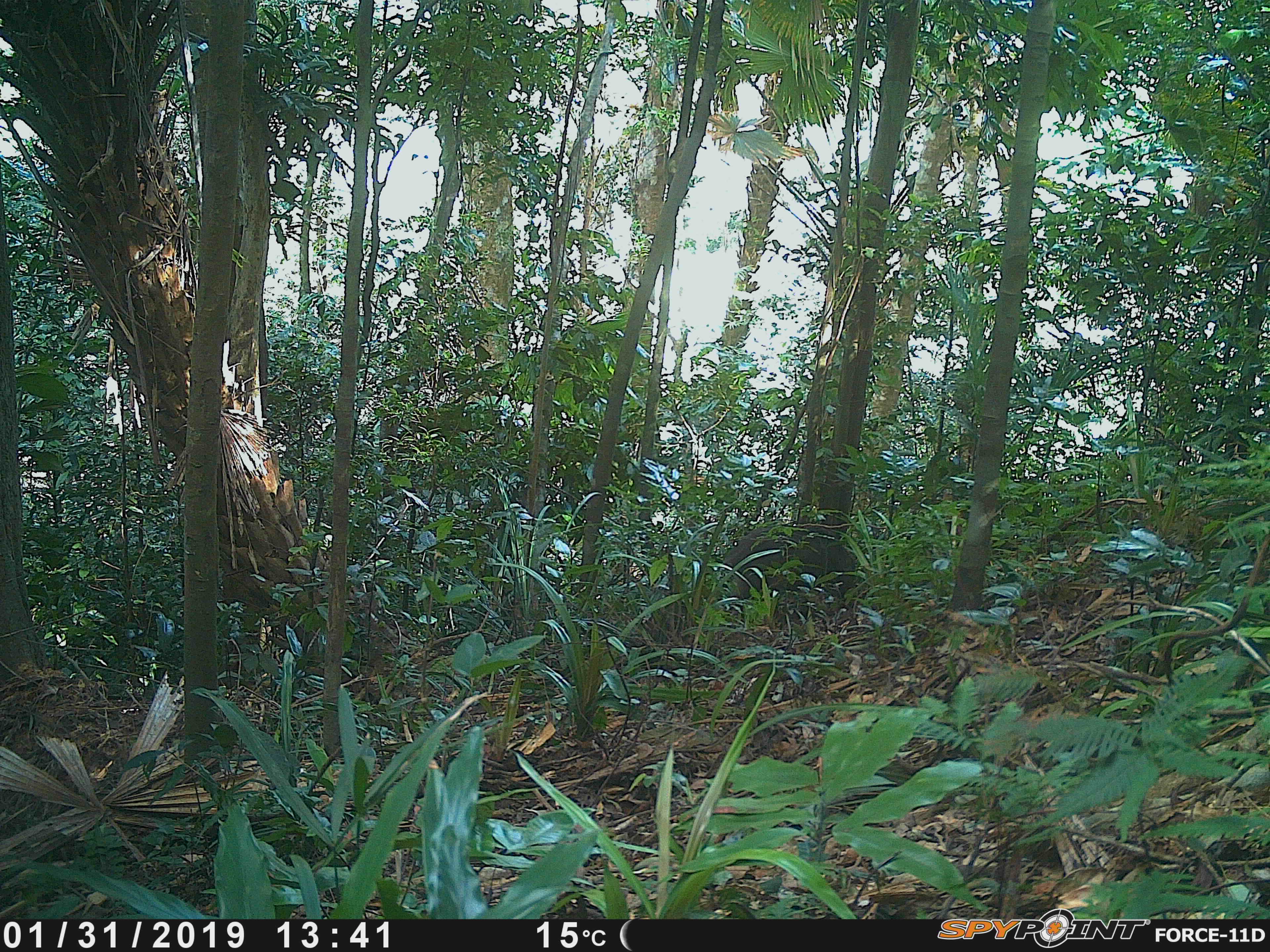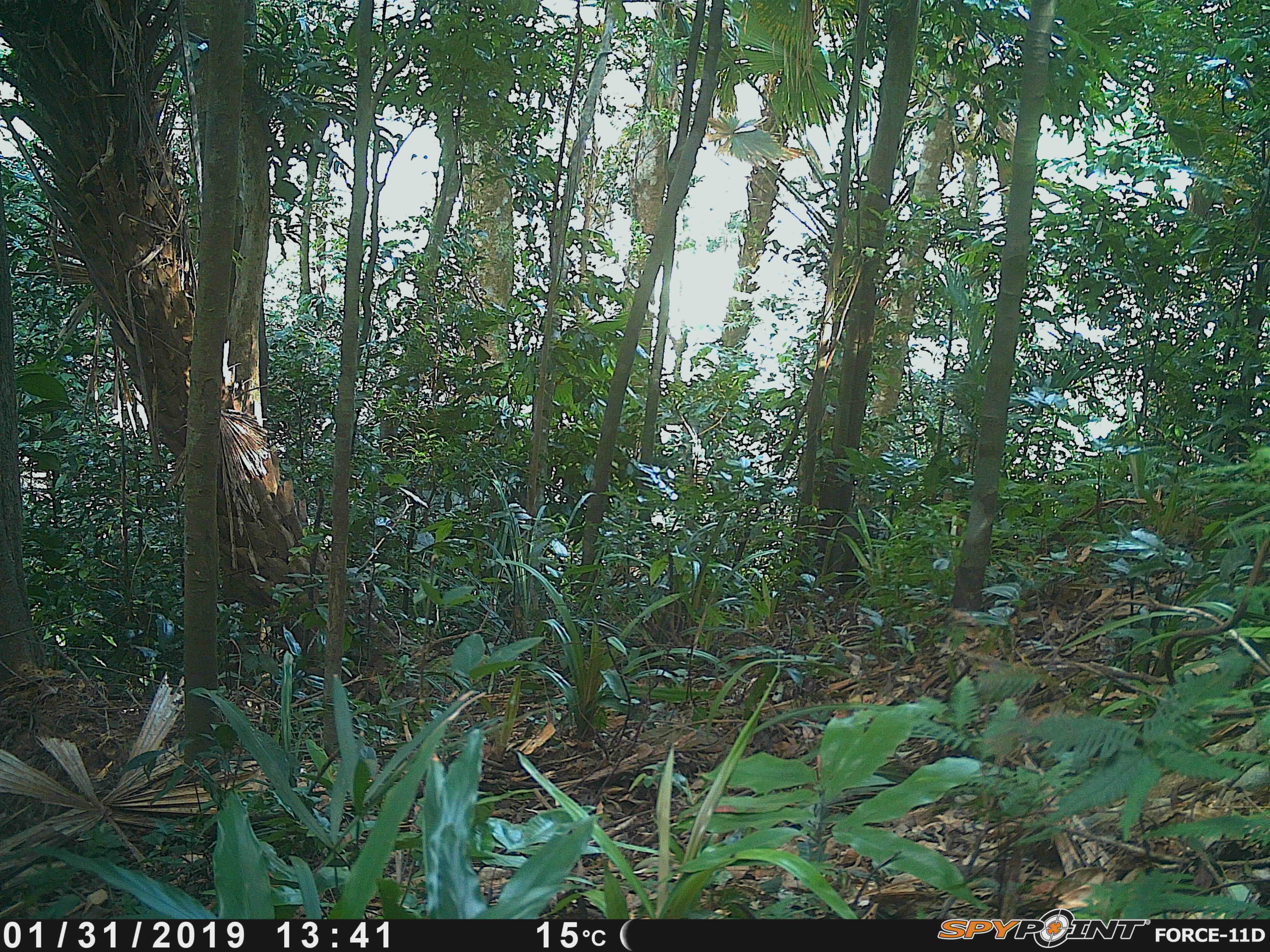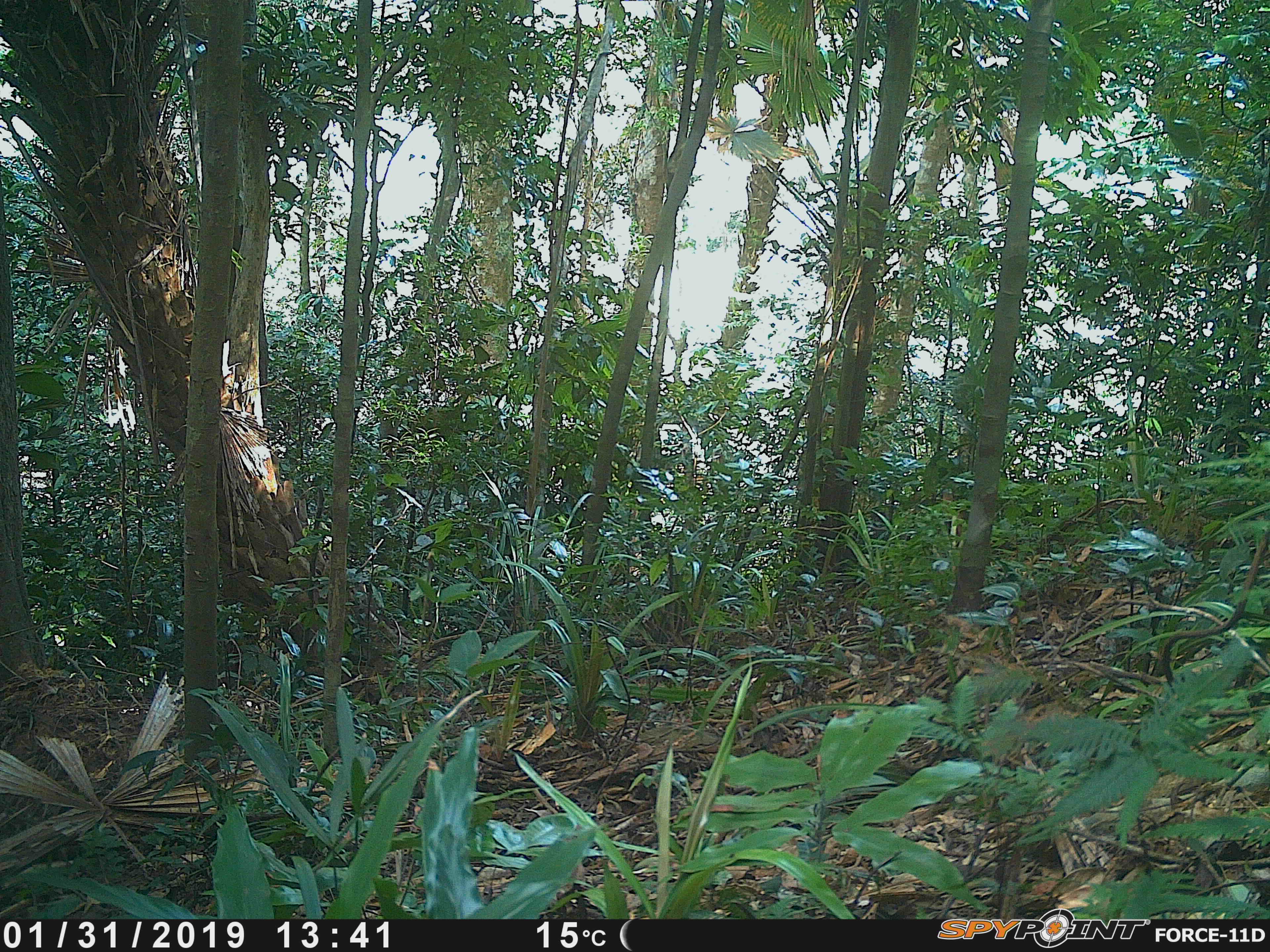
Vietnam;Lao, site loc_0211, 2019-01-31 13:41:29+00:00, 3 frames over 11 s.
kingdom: Animalia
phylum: Chordata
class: Mammalia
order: Artiodactyla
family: Suidae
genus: Sus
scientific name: Sus scrofa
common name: eurasian wild pig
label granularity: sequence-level